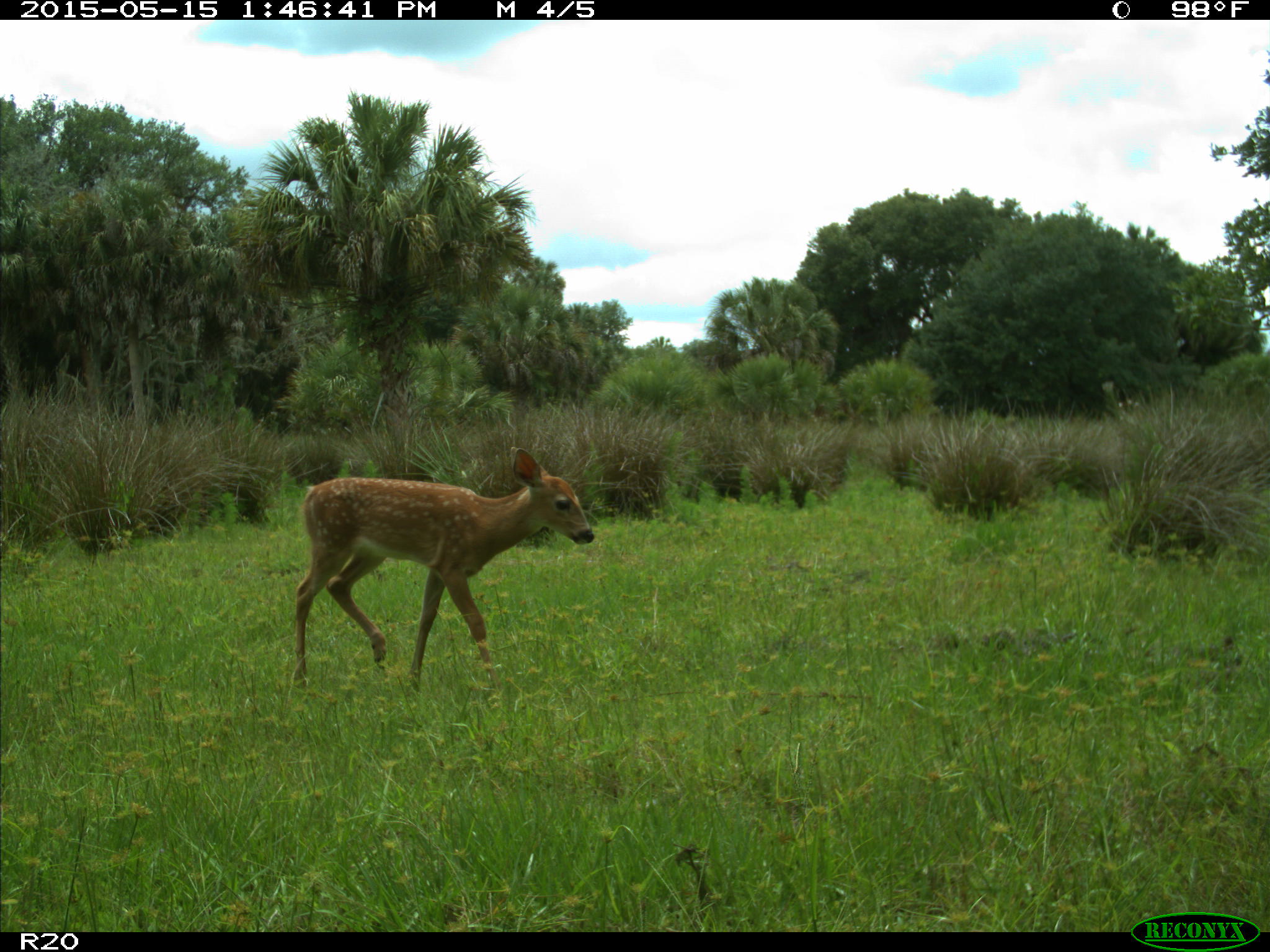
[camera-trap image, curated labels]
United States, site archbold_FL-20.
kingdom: Animalia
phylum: Chordata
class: Mammalia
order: Artiodactyla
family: Cervidae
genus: Odocoileus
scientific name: Odocoileus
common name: deer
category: unidentified deer